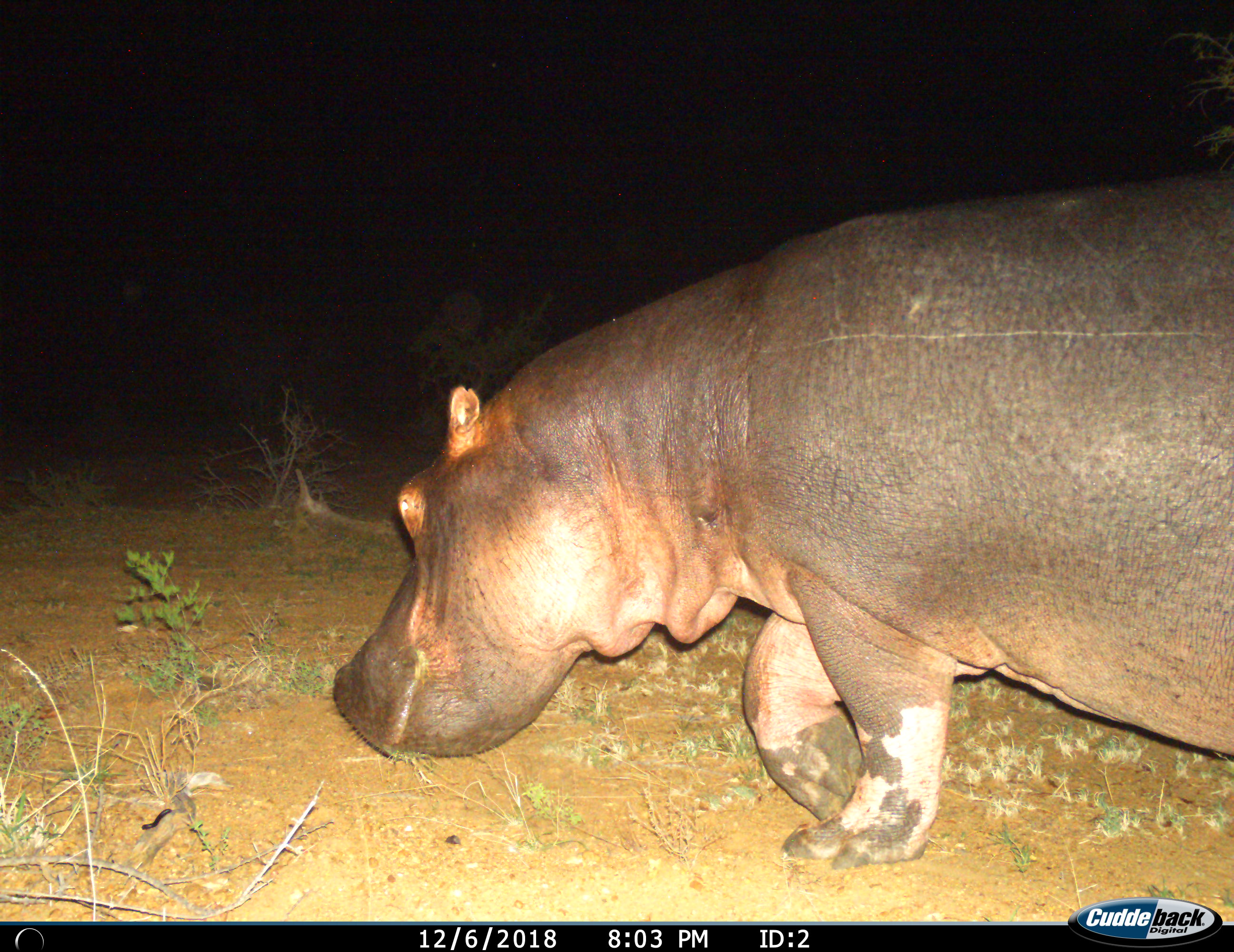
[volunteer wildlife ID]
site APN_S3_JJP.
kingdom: Animalia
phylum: Chordata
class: Mammalia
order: Artiodactyla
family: Hippopotamidae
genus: Hippopotamus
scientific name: Hippopotamus amphibius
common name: hippopotamus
Hippopotamus (Hippopotamus amphibius), count 1. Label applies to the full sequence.